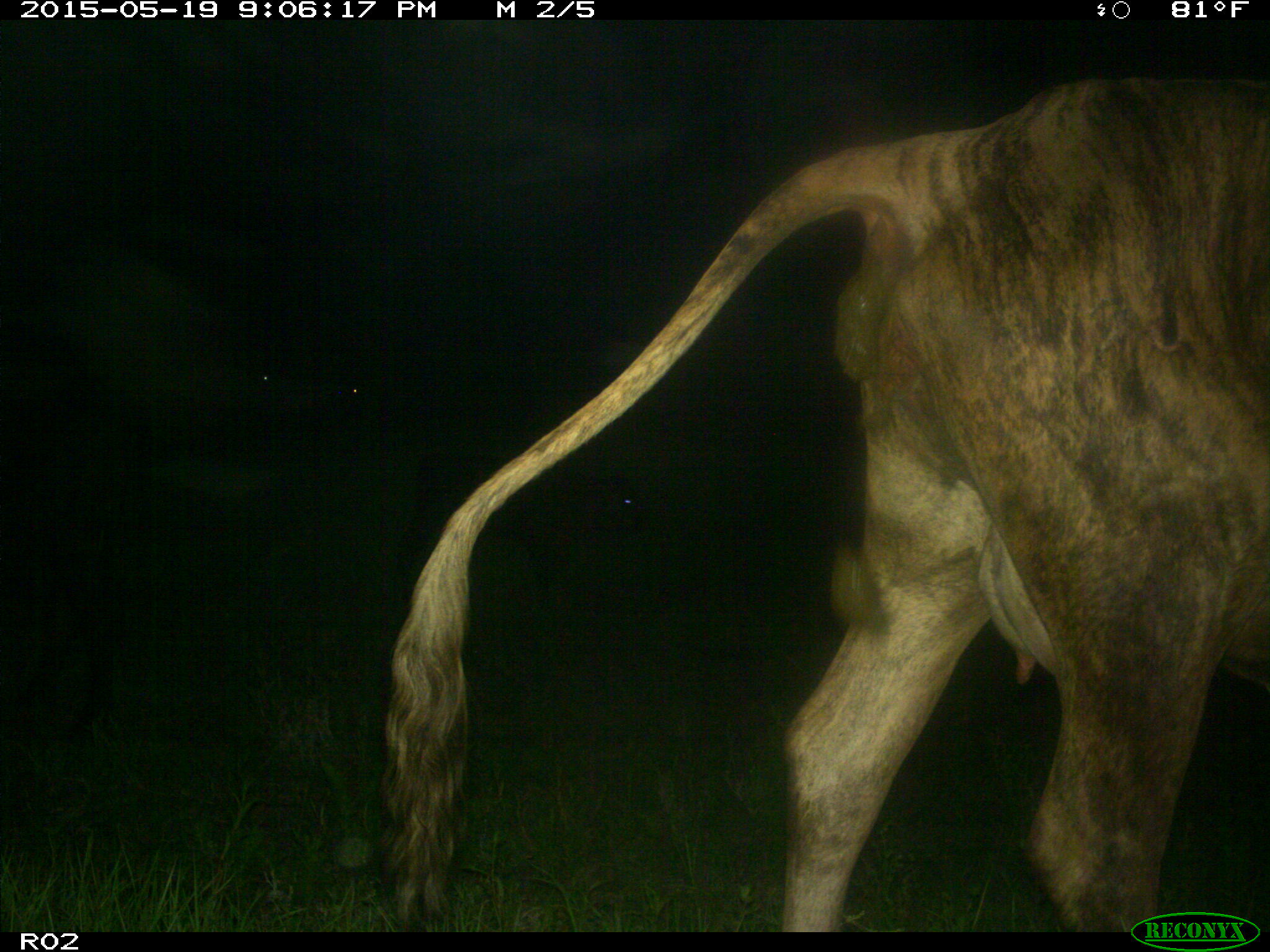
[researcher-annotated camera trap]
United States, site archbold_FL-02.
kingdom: Animalia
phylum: Chordata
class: Mammalia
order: Artiodactyla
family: Bovidae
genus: Bos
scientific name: Bos taurus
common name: domestic cow